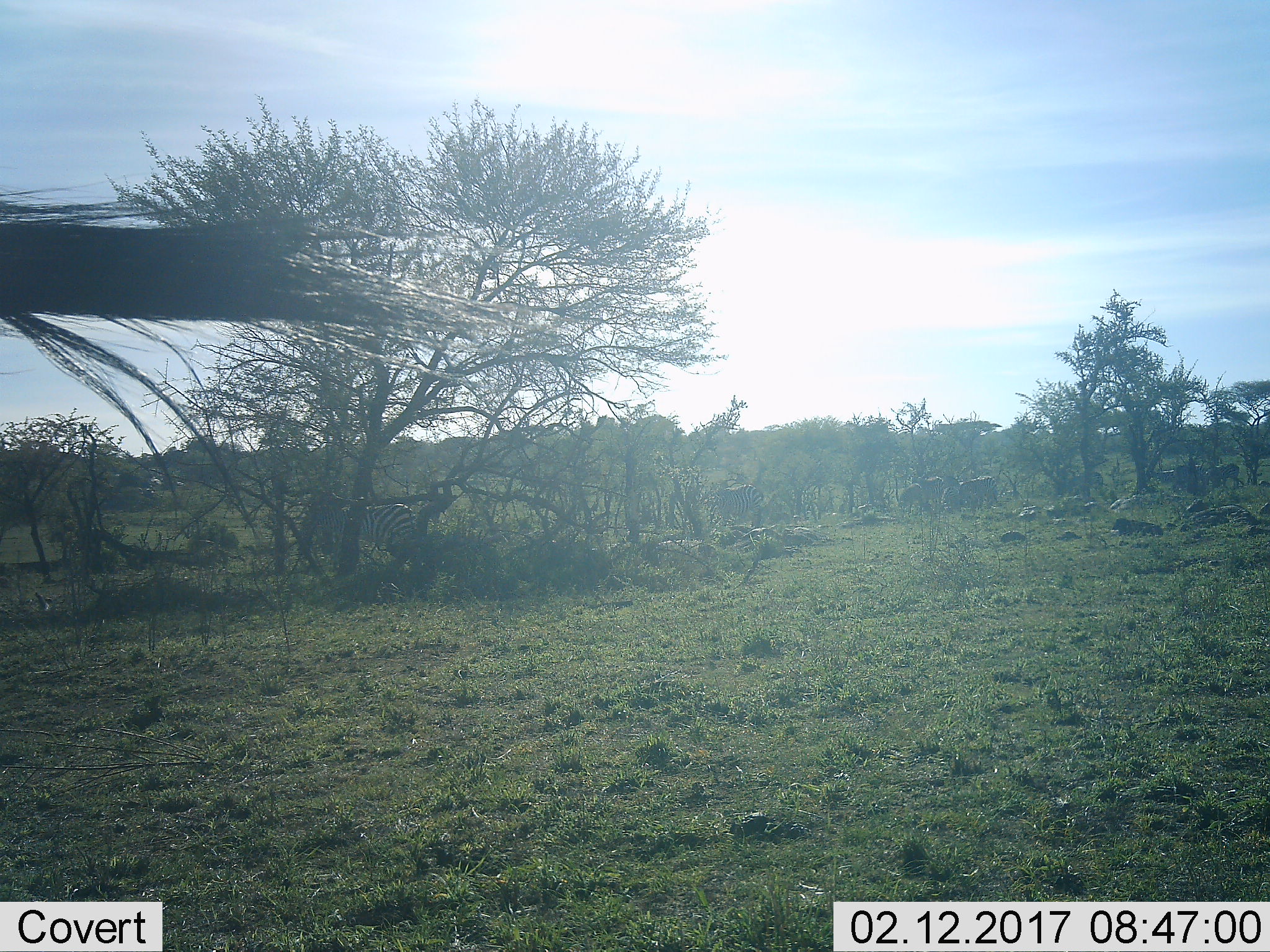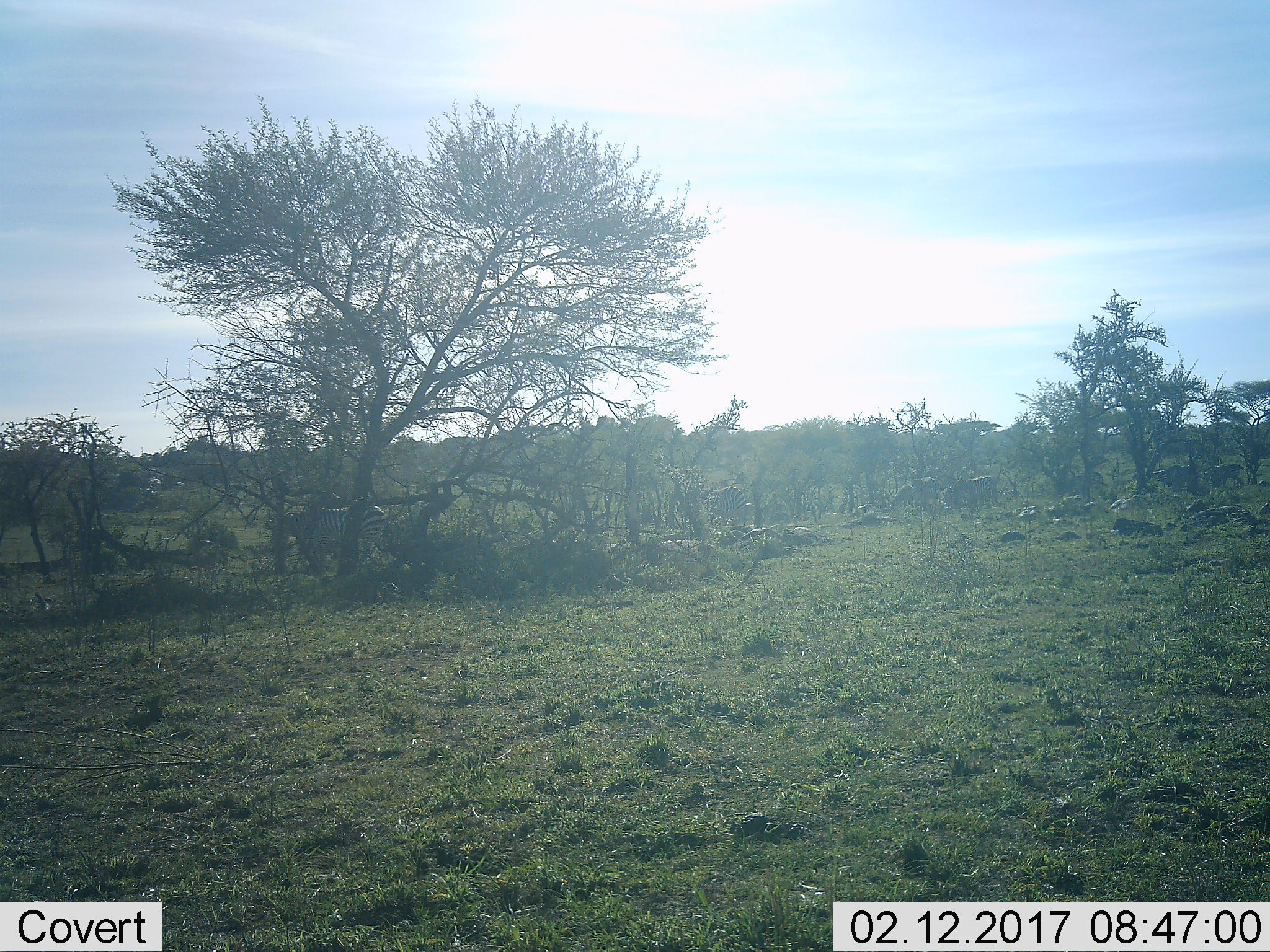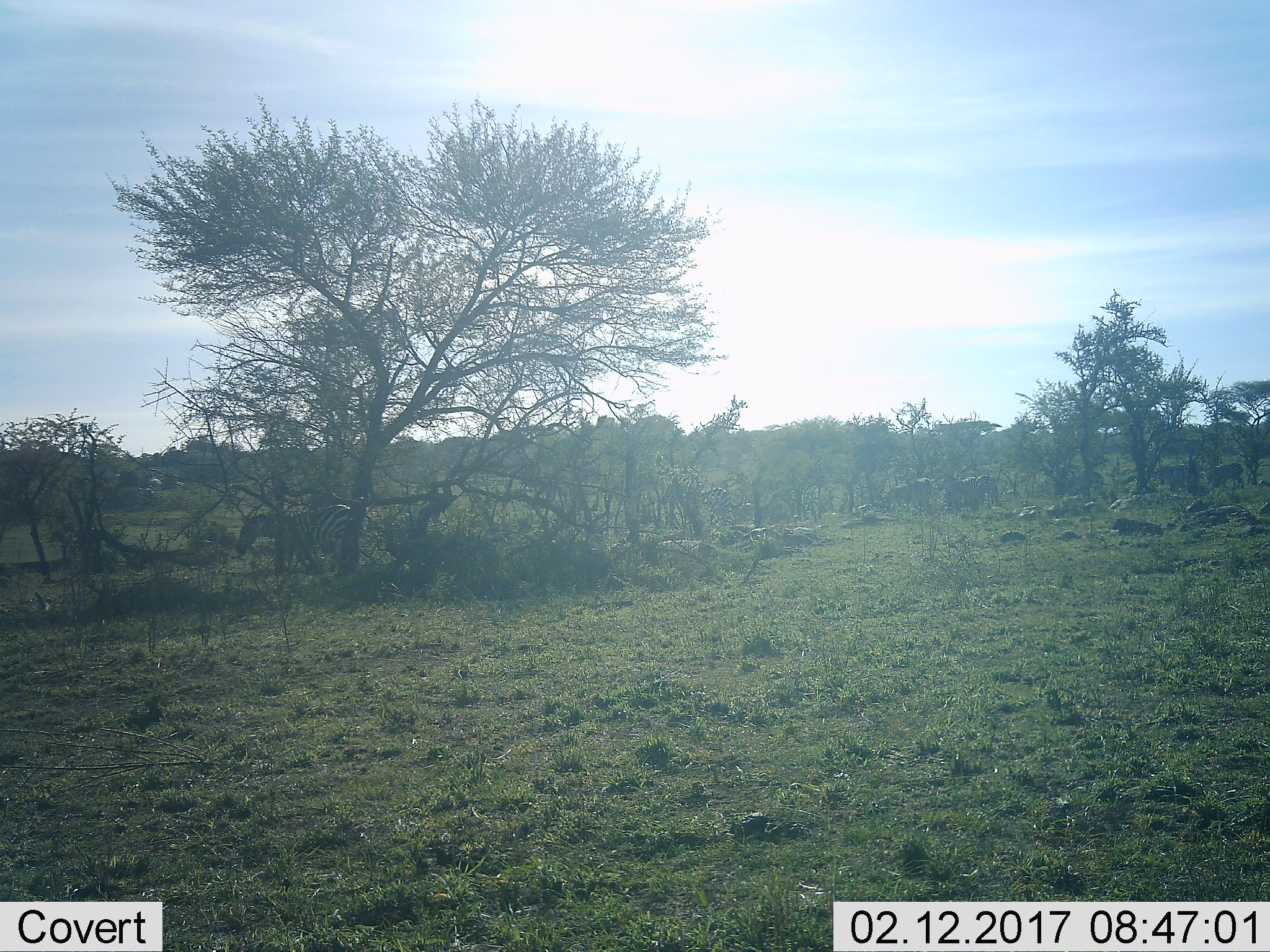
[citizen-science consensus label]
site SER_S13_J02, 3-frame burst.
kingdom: Animalia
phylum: Chordata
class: Mammalia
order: Perissodactyla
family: Equidae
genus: Equus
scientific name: Equus quagga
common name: plains zebra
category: zebraplains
Zebraplains (plains zebra) (Equus quagga), count 9. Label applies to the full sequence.